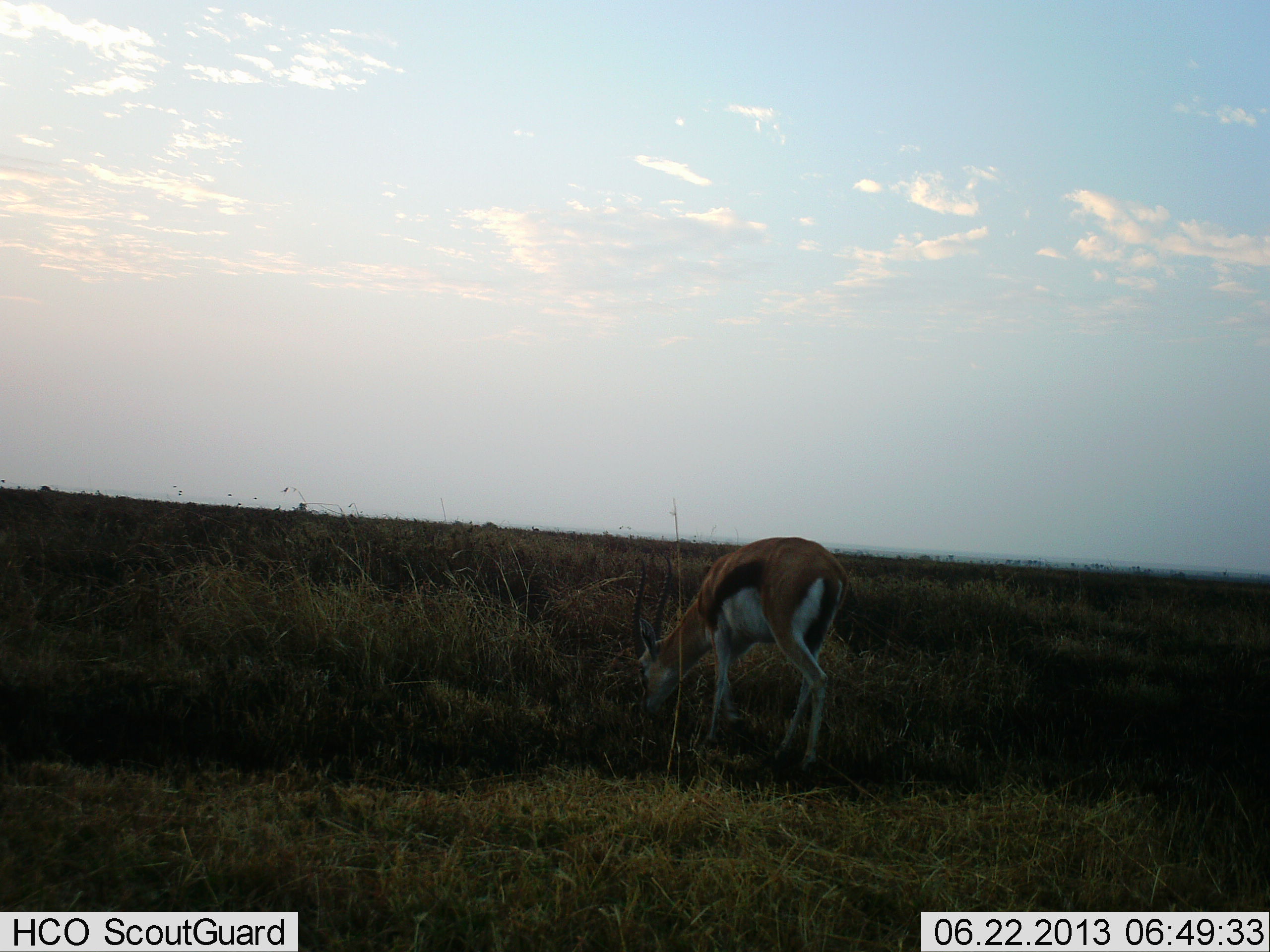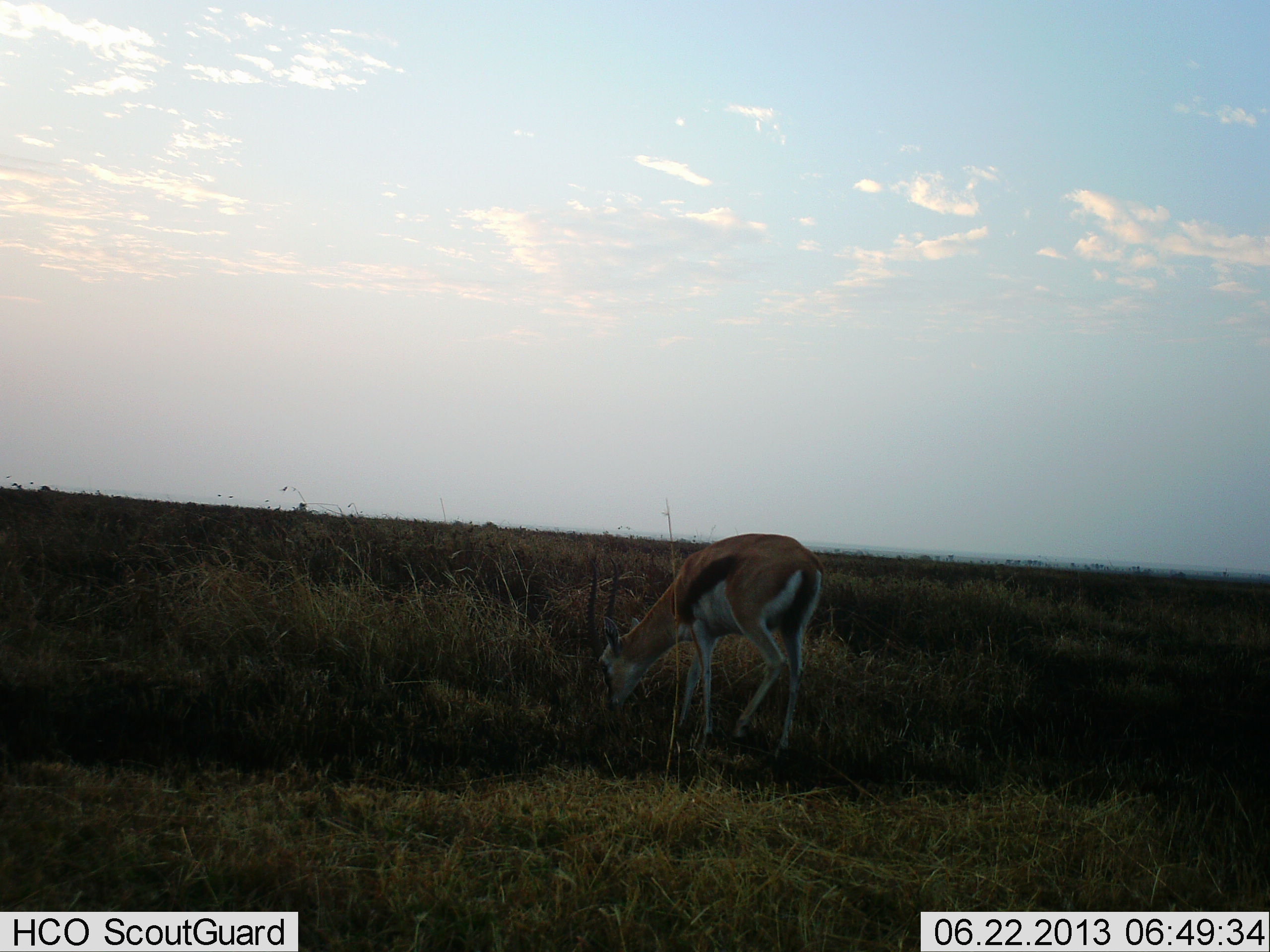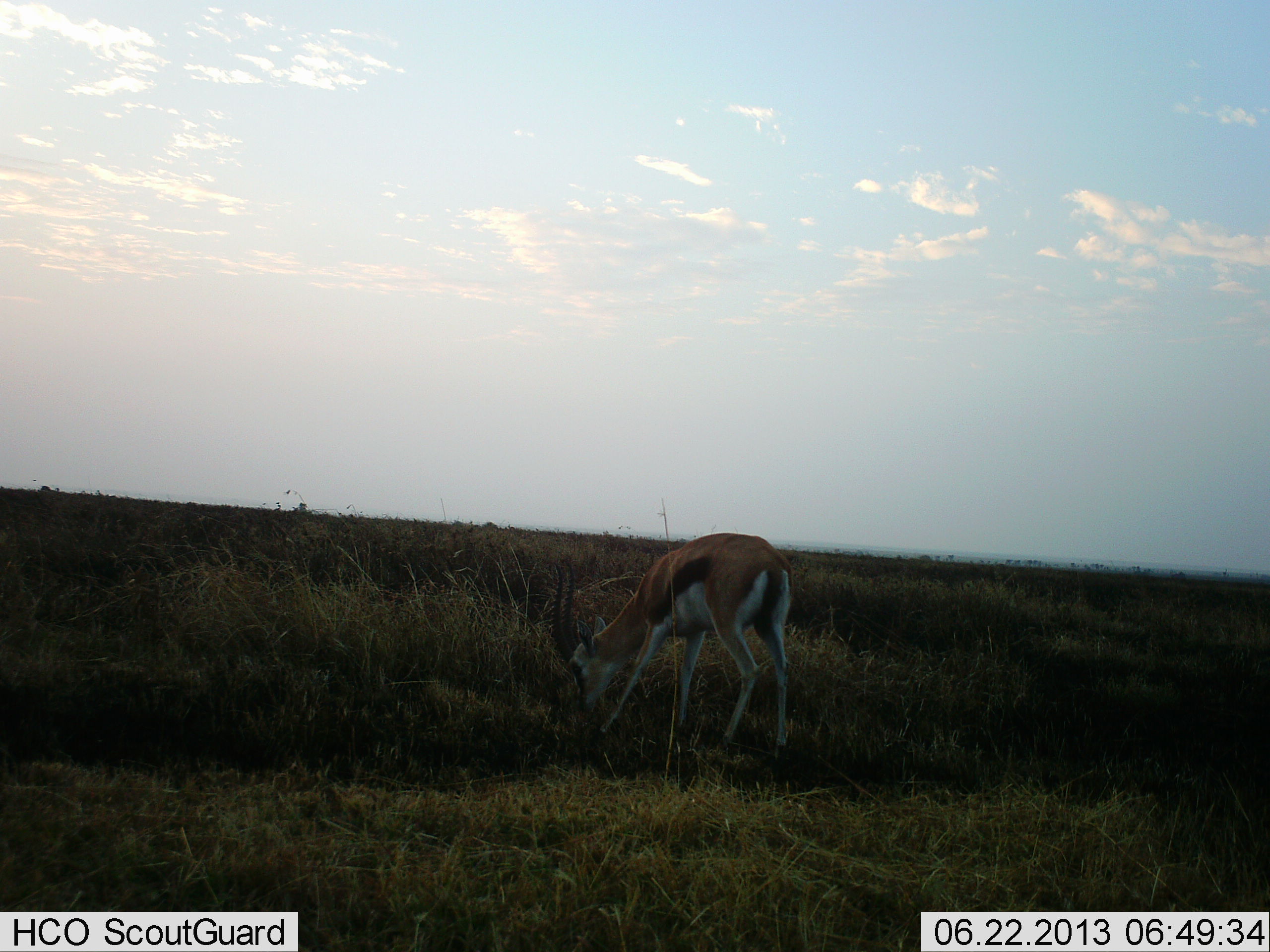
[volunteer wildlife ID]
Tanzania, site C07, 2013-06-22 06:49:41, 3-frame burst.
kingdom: Animalia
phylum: Chordata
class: Mammalia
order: Artiodactyla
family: Bovidae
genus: Eudorcas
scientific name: Eudorcas thomsonii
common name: thomson's gazelle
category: gazellethomsons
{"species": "gazellethomsons (thomson's gazelle) (Eudorcas thomsonii)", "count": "1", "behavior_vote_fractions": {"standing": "11%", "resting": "0%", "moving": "22%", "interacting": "0%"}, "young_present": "0%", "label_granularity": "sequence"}